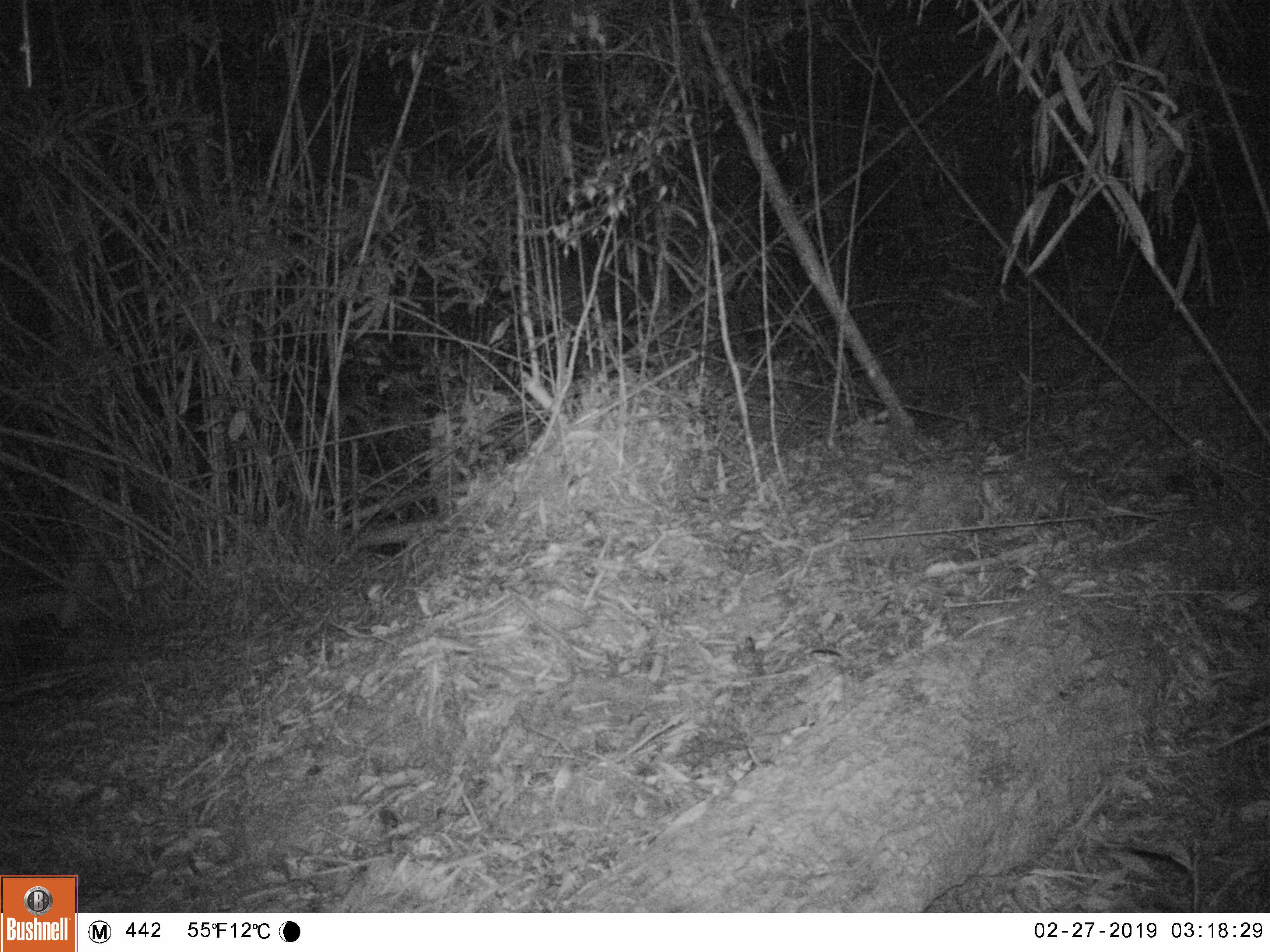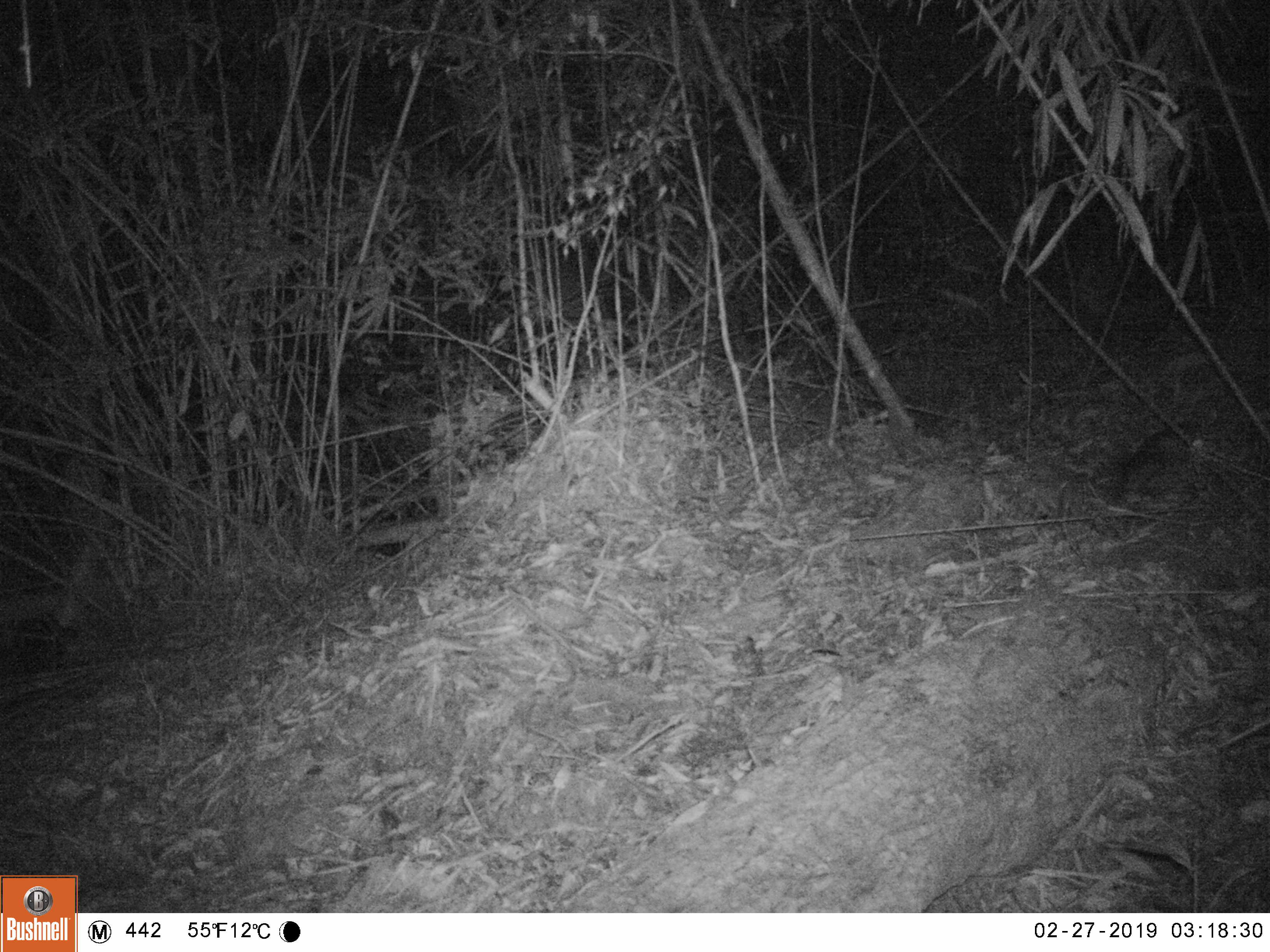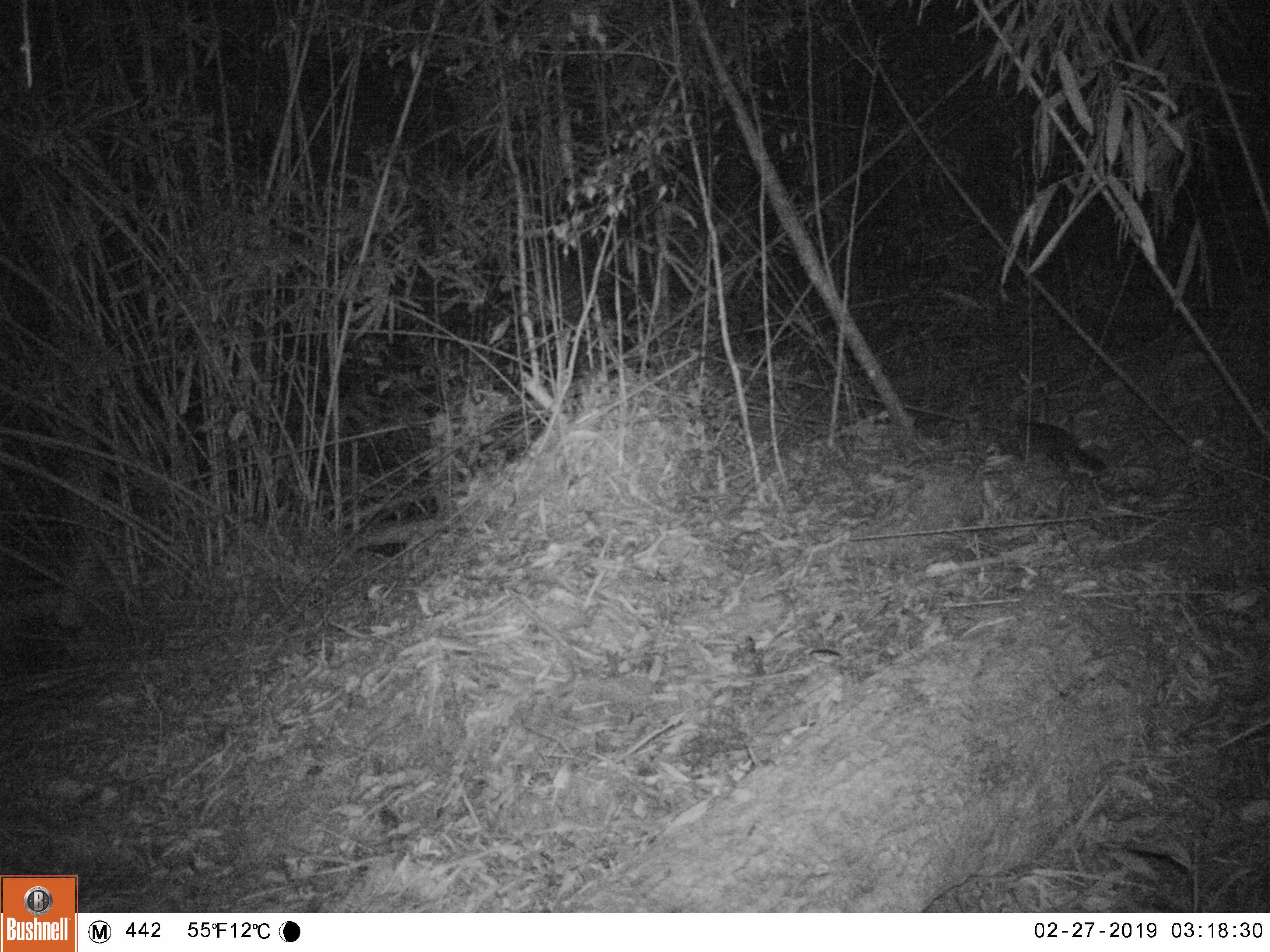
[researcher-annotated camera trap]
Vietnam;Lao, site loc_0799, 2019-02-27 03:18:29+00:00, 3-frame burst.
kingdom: Animalia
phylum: Chordata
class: Mammalia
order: Carnivora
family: Mustelidae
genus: Melogale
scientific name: Melogale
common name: ferret badger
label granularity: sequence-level